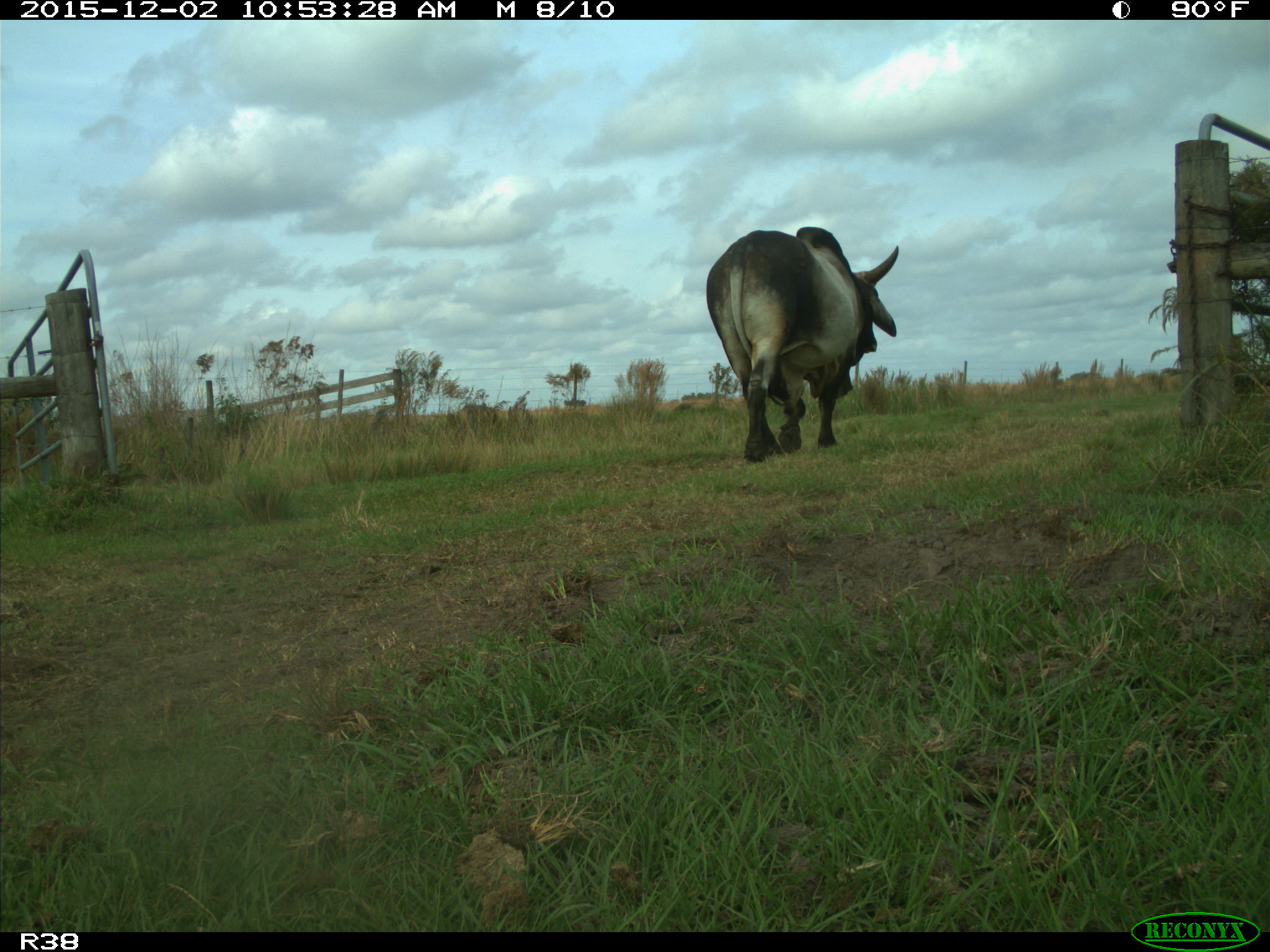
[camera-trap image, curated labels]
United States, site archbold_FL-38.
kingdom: Animalia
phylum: Chordata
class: Mammalia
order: Artiodactyla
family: Bovidae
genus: Bos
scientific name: Bos taurus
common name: domestic cow